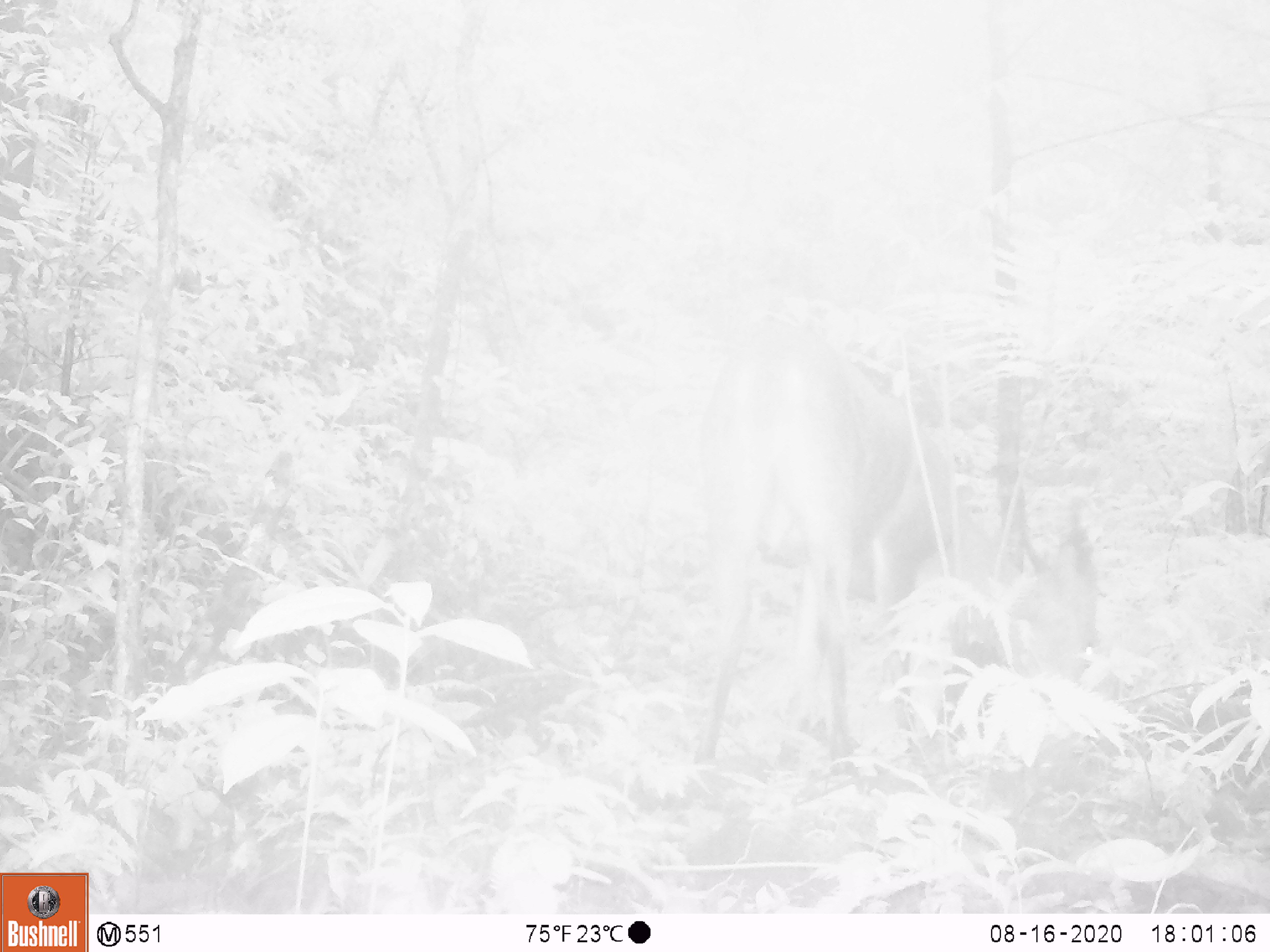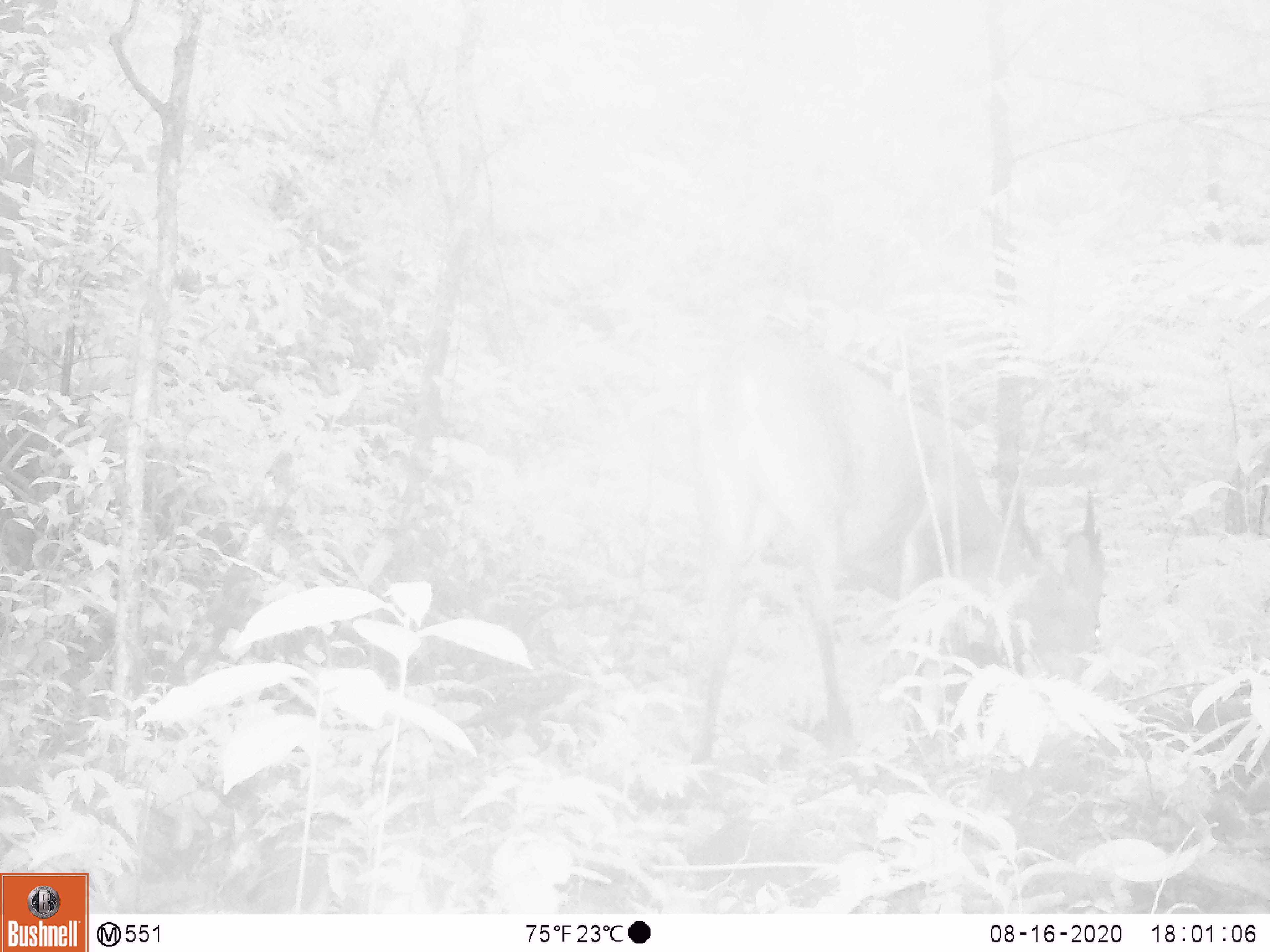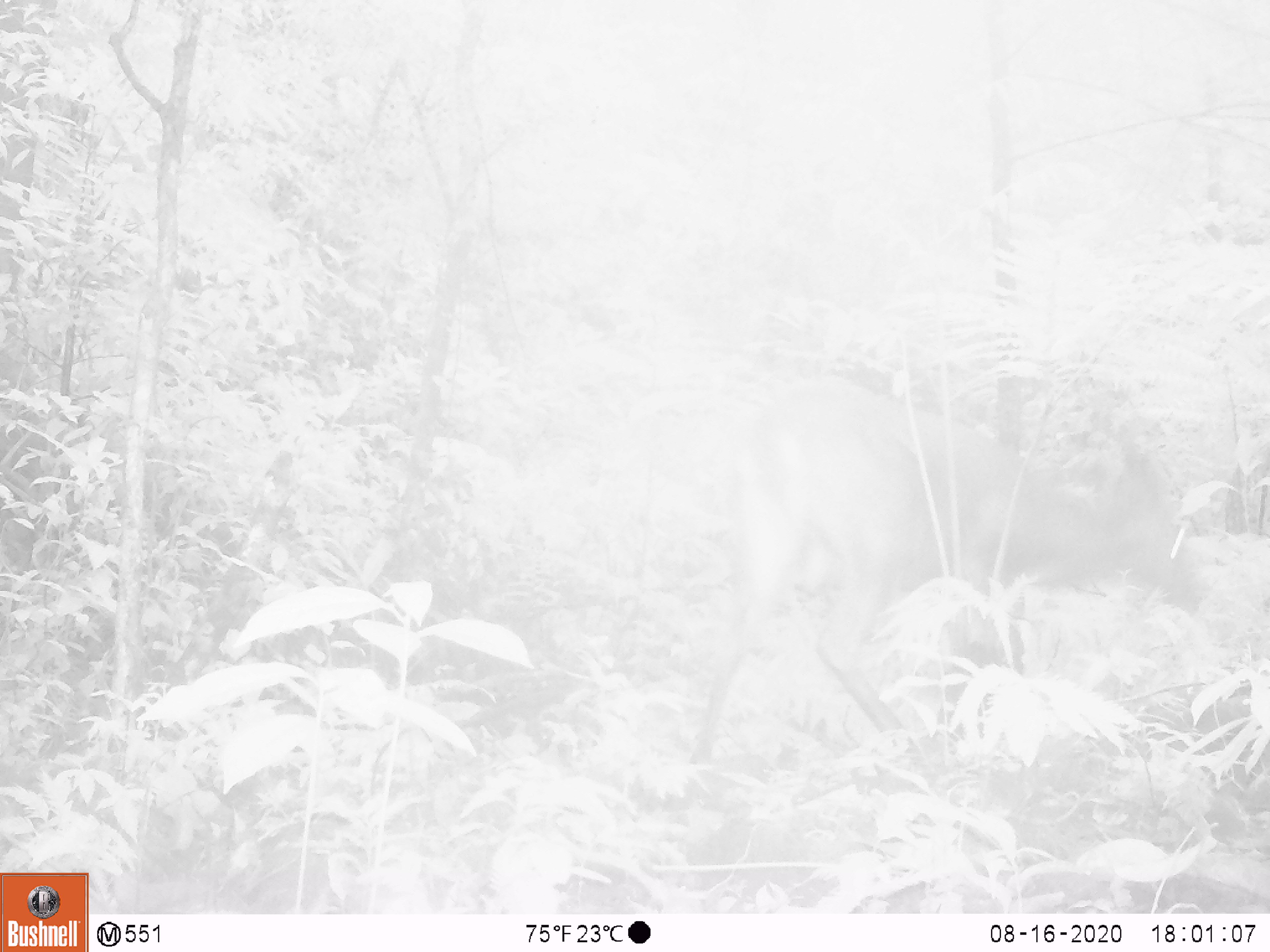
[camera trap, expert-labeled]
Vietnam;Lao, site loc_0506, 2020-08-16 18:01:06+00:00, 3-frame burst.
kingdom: Animalia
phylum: Chordata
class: Mammalia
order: Artiodactyla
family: Cervidae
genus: Muntiacus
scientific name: Muntiacus vuquangensis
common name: large-antlered muntjac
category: large antlered muntjac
Large antlered muntjac (large-antlered muntjac) (Muntiacus vuquangensis). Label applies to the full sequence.